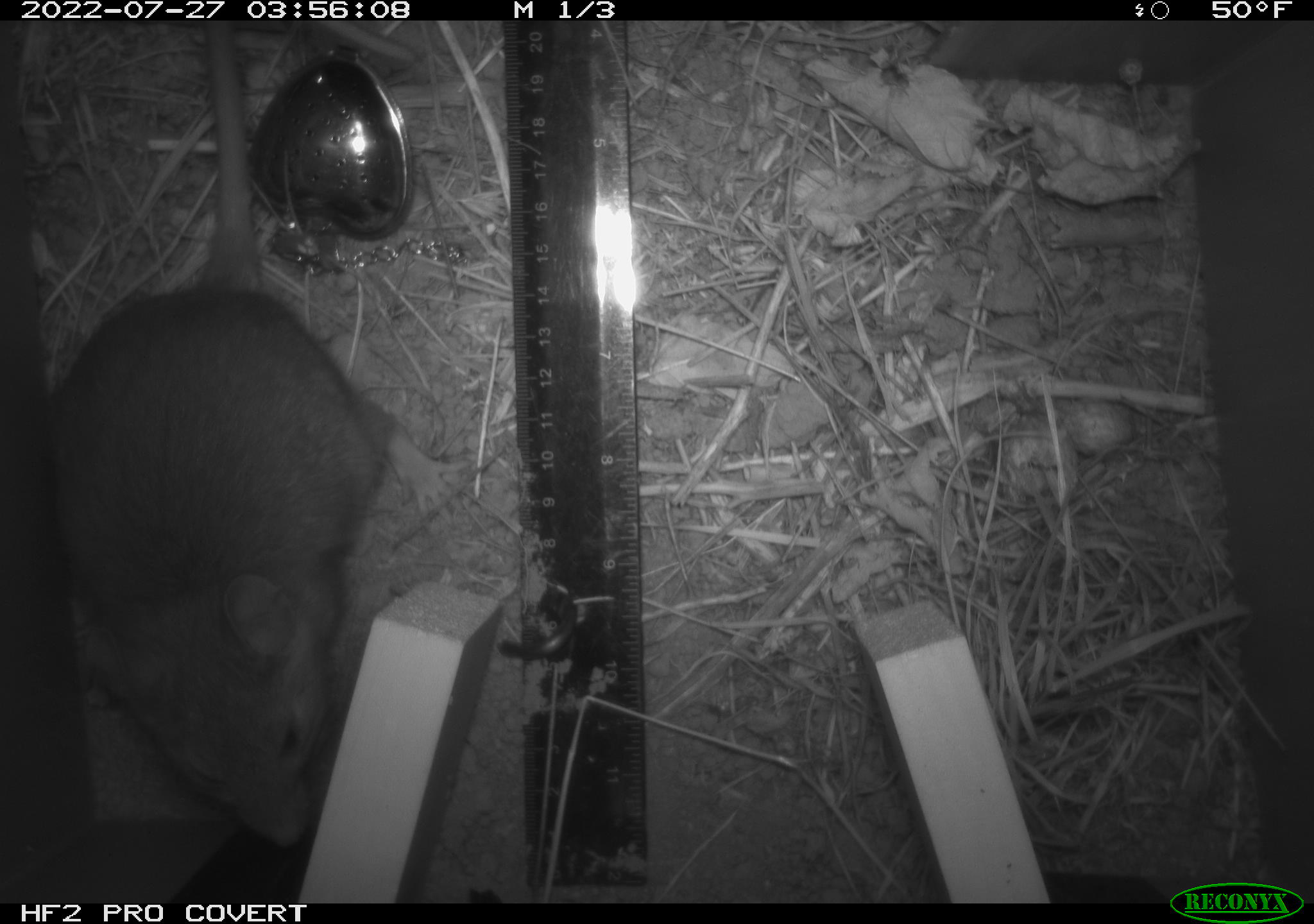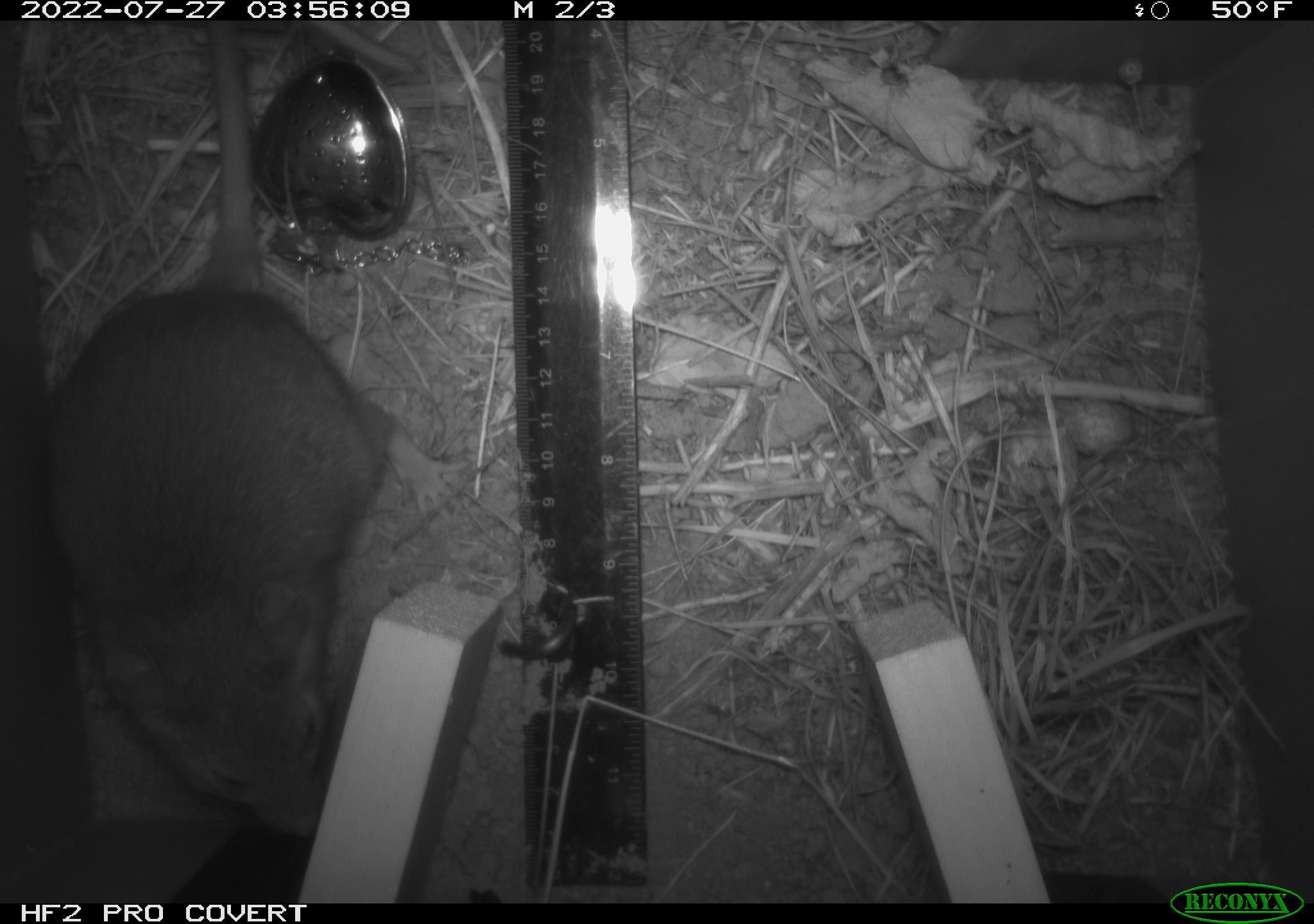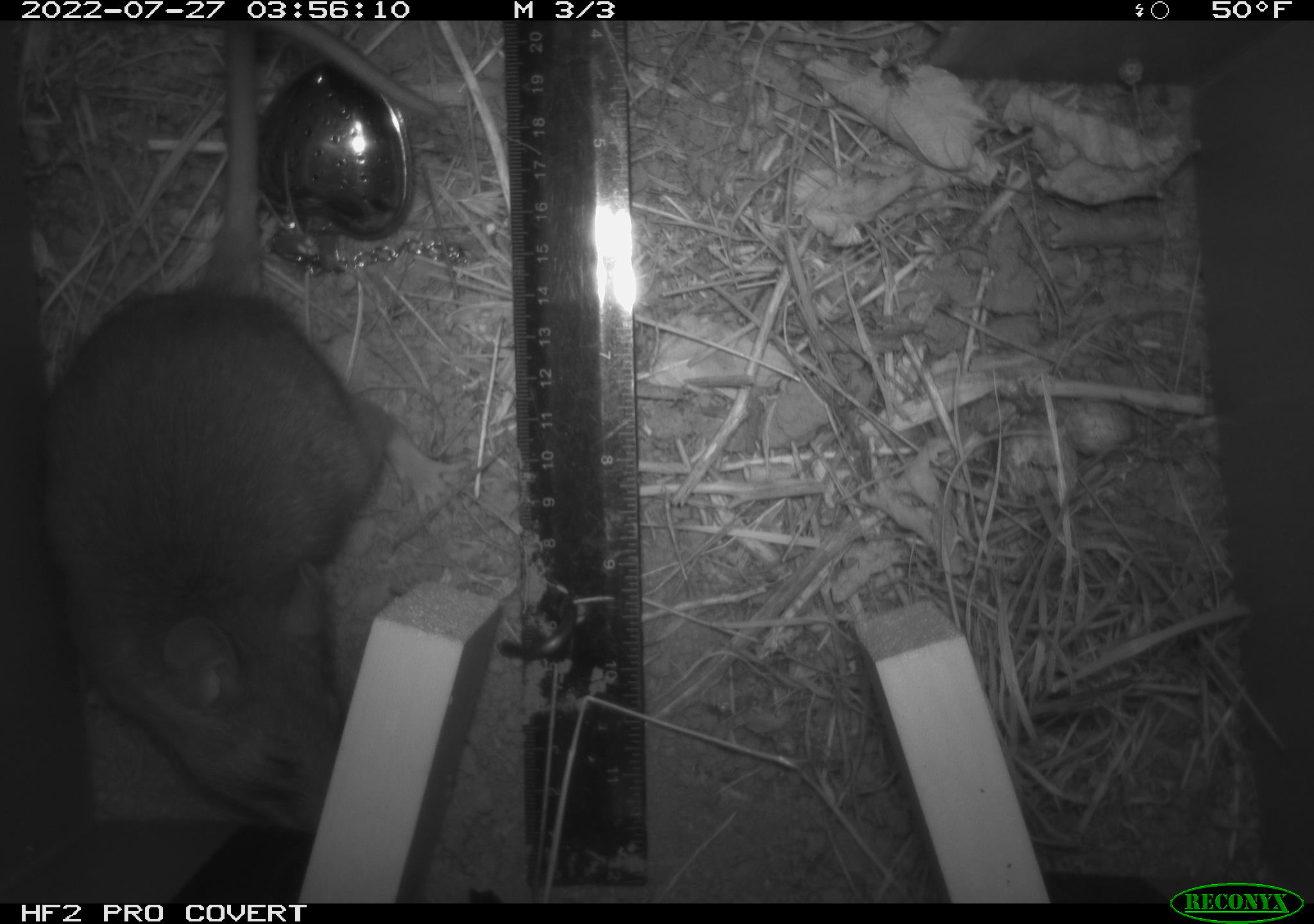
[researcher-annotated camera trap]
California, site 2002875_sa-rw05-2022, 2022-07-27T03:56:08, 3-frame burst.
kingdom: Animalia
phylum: Chordata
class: Mammalia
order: Rodentia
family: Cricetidae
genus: Neotoma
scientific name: Neotoma fuscipes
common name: dusky-footed woodrat